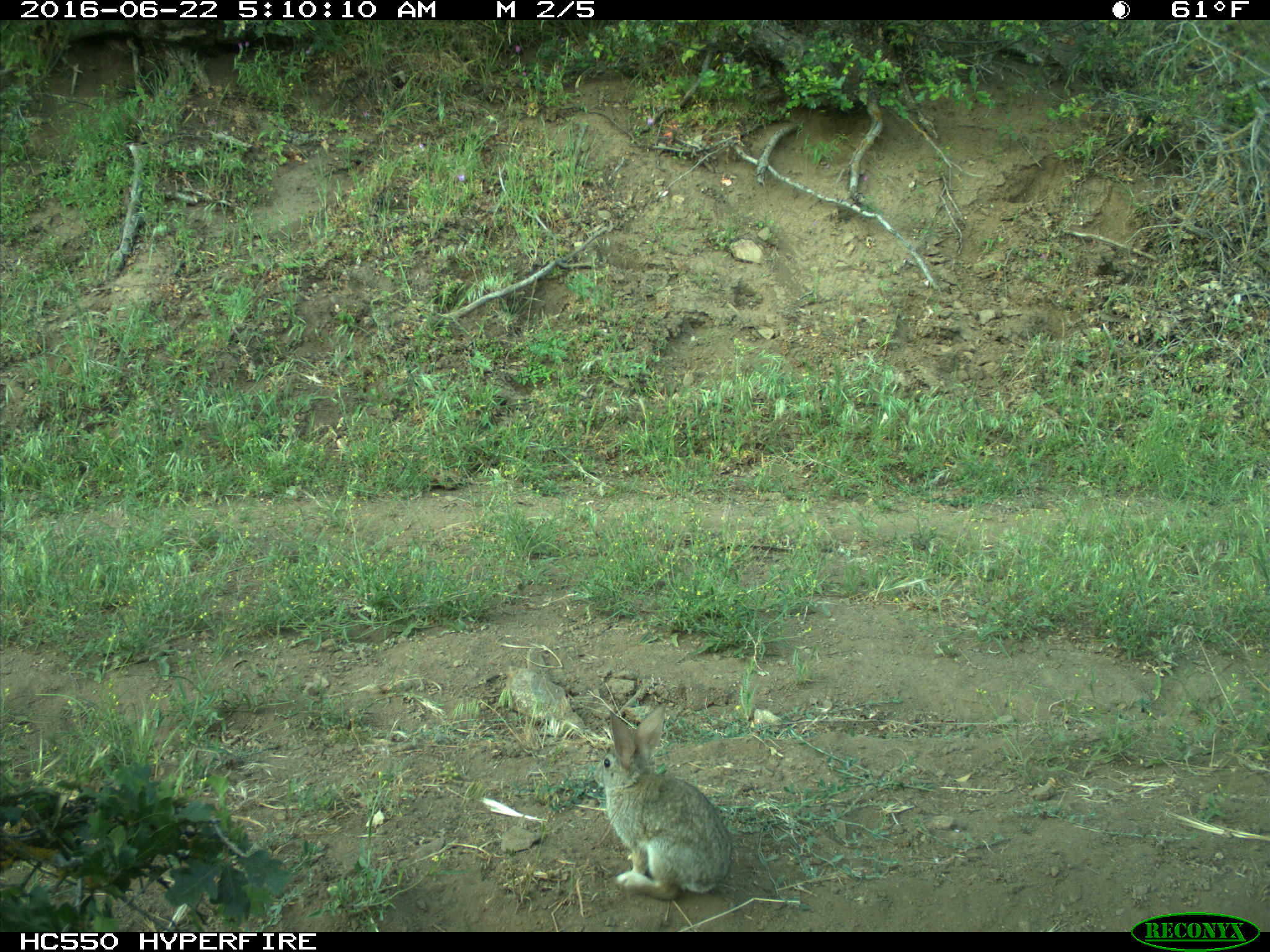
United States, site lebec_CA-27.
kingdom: Animalia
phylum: Chordata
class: Mammalia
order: Lagomorpha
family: Leporidae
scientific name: Leporidae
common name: rabbits and hares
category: unidentified rabbit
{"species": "unidentified rabbit (rabbits and hares) (Leporidae)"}